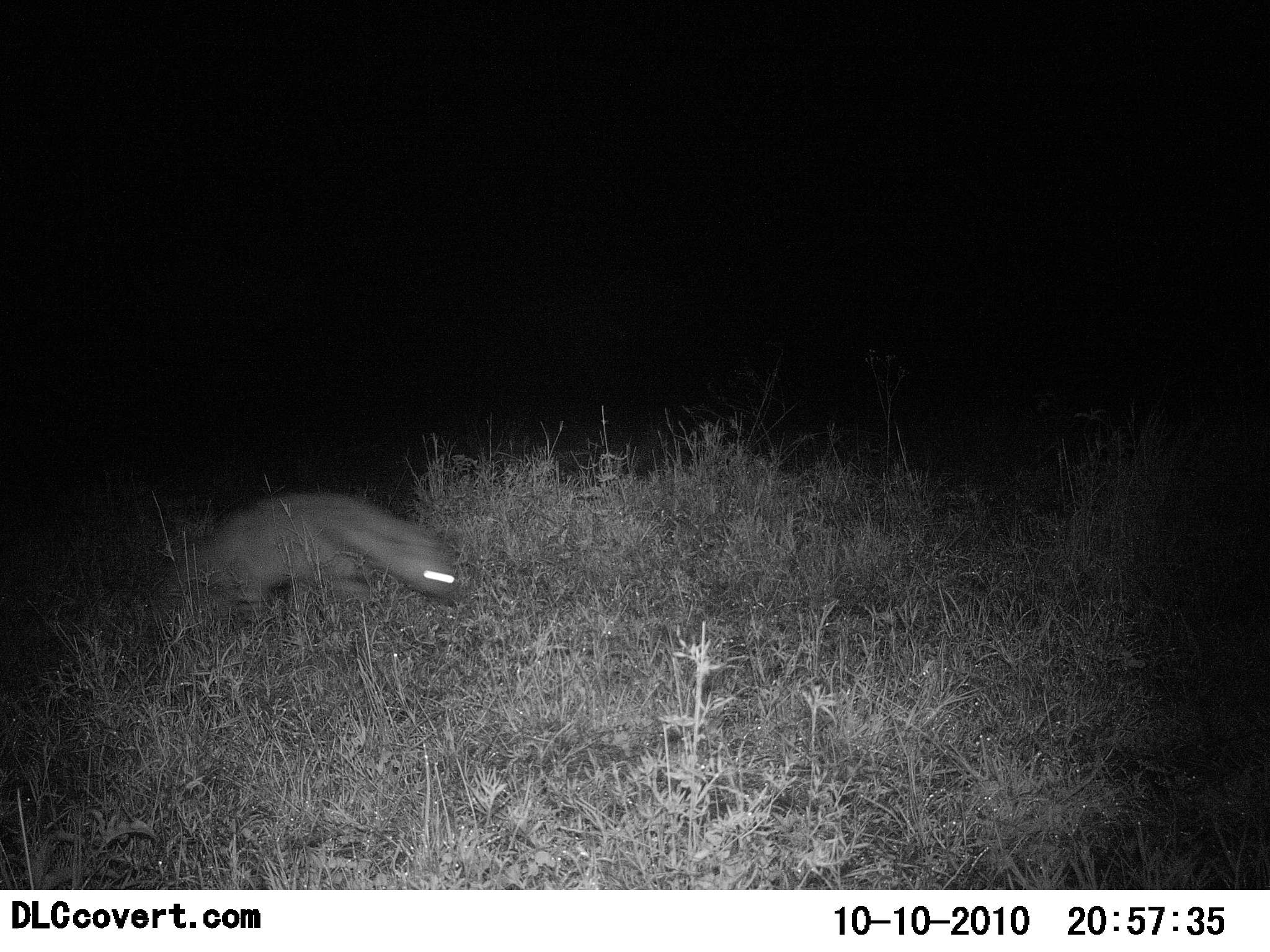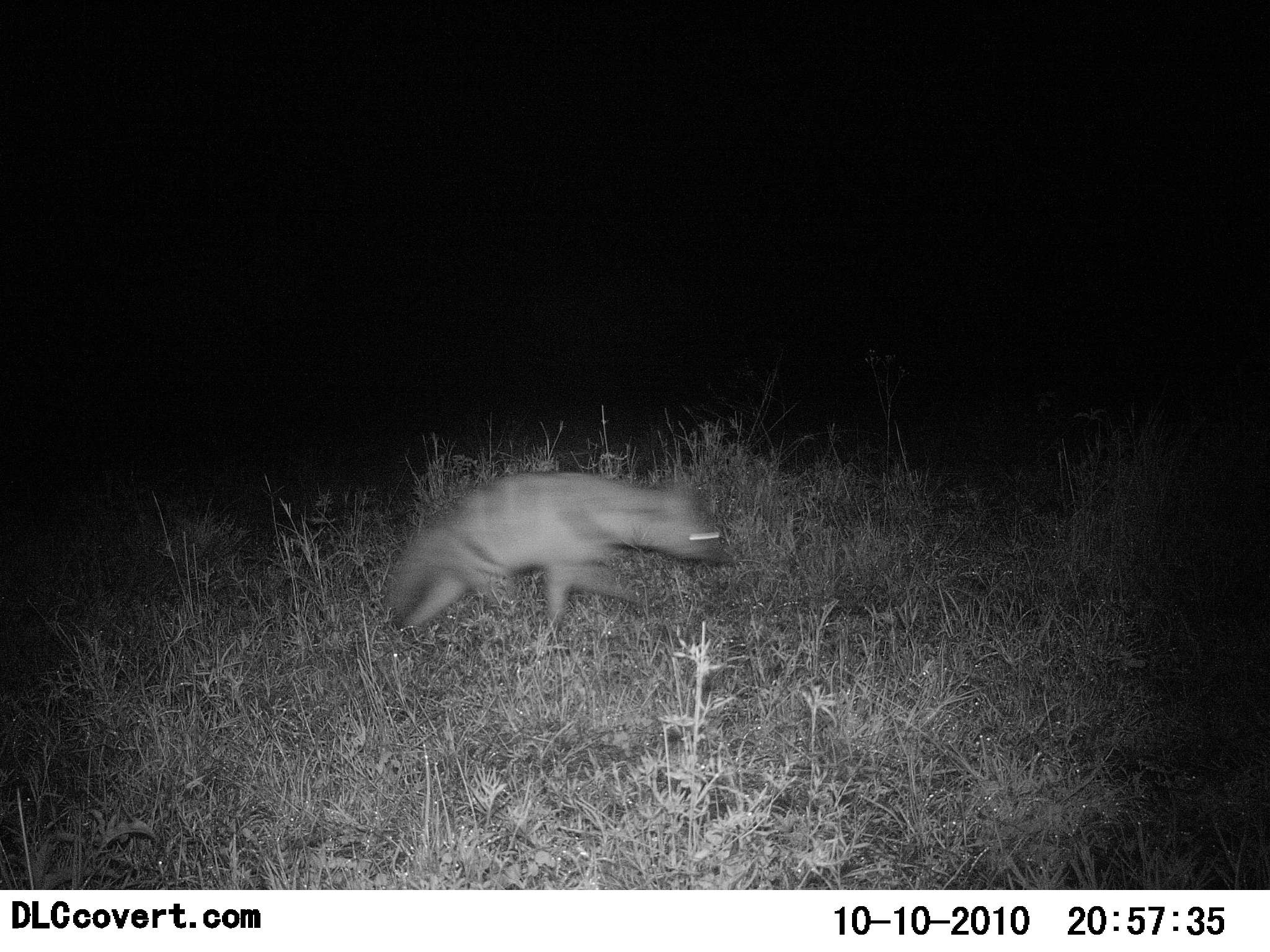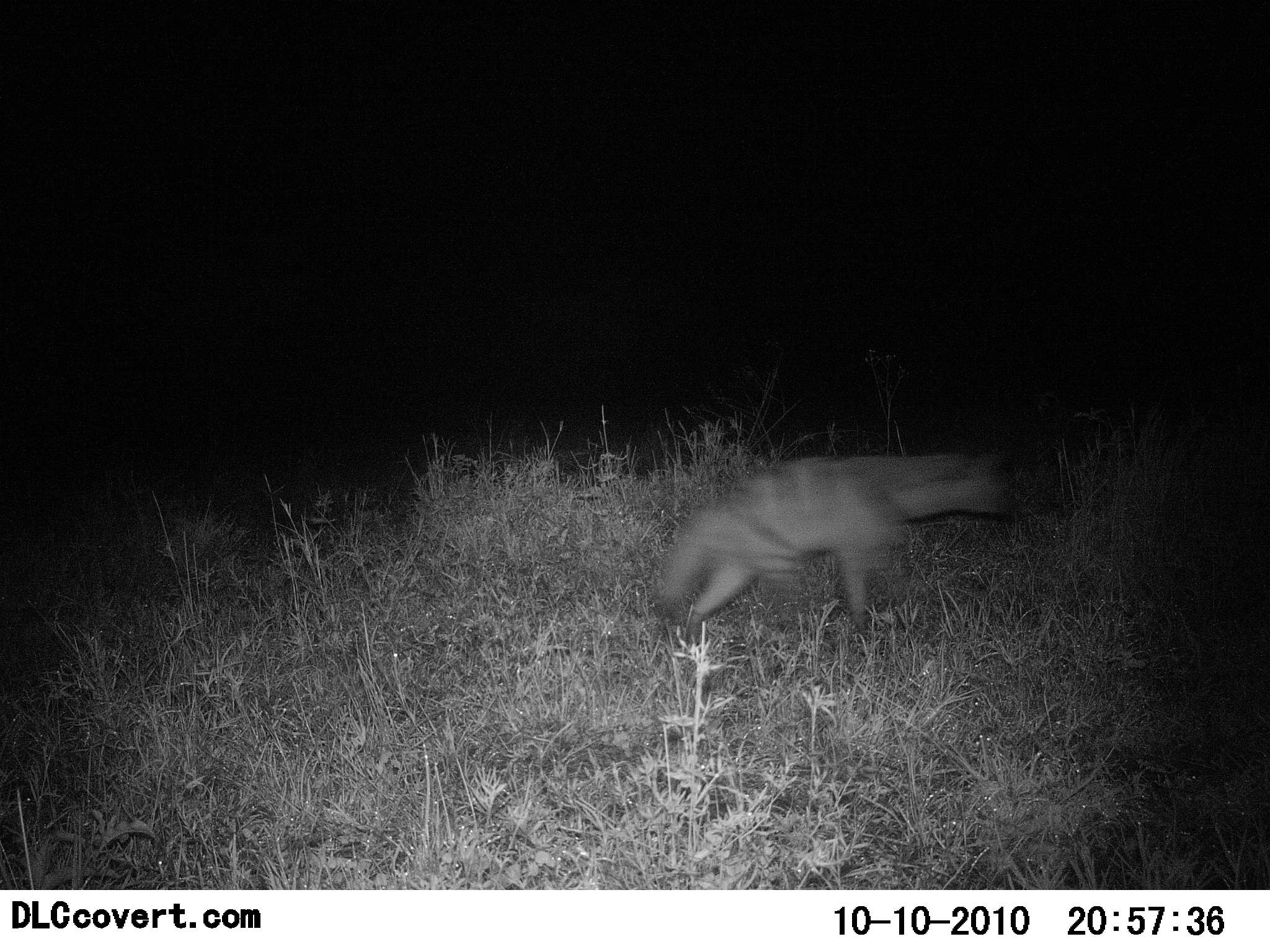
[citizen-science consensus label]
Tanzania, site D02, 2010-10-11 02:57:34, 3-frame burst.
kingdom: Animalia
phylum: Chordata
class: Mammalia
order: Carnivora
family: Hyaenidae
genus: Hyaena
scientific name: Hyaena hyaena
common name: striped hyena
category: hyenastriped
Hyenastriped (striped hyena) (Hyaena hyaena), count 1. Behavior (volunteer vote fractions): standing 0%, resting 0%, moving 100%, interacting 0%. Young present (vote fraction): 0%. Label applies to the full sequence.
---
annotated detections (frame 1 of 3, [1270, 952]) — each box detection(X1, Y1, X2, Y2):
animal: detection(172, 491, 473, 629)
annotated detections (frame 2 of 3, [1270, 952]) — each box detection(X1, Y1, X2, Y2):
animal: detection(388, 469, 721, 631)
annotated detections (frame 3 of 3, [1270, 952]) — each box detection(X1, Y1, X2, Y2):
animal: detection(658, 451, 1022, 624)